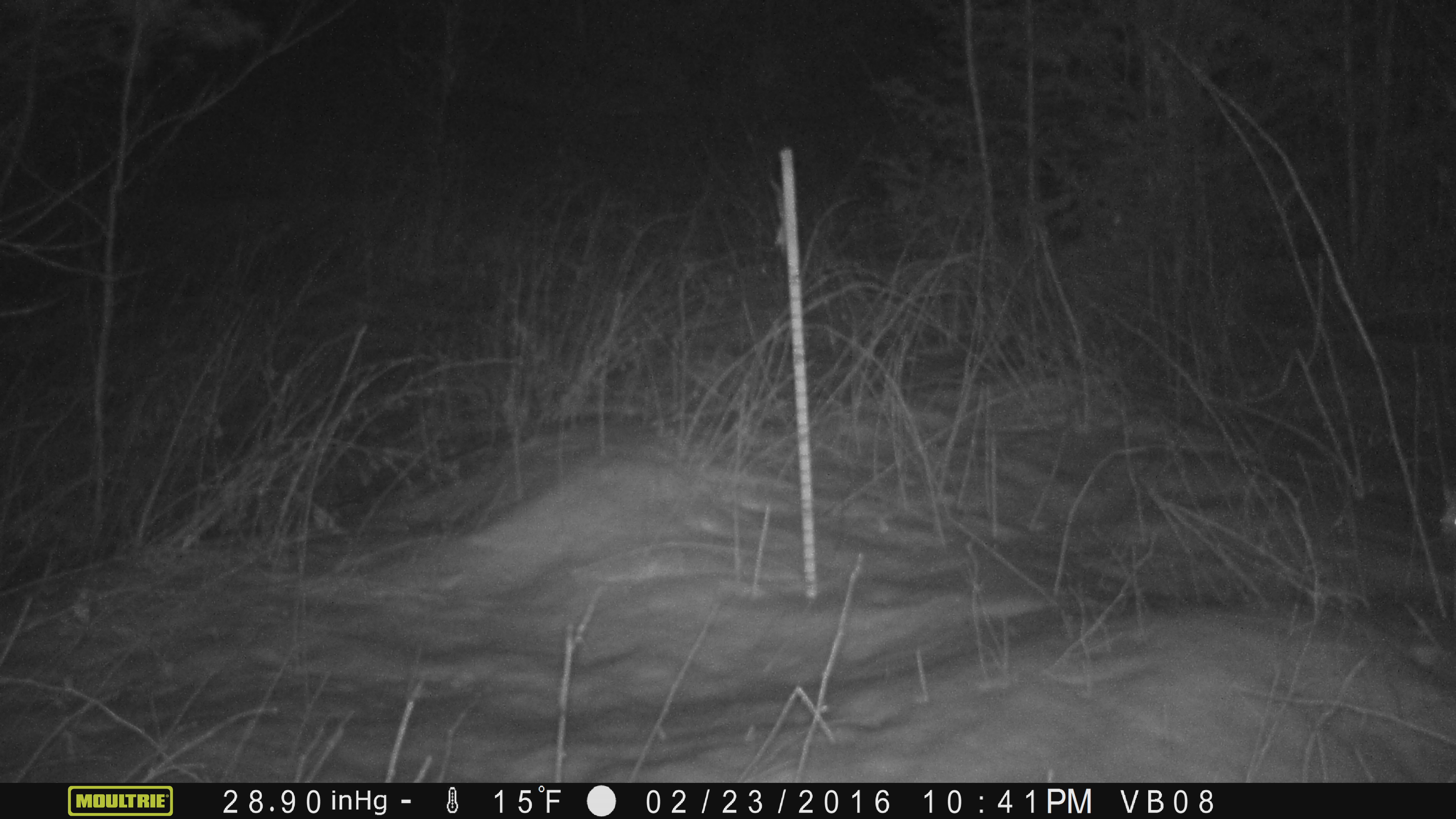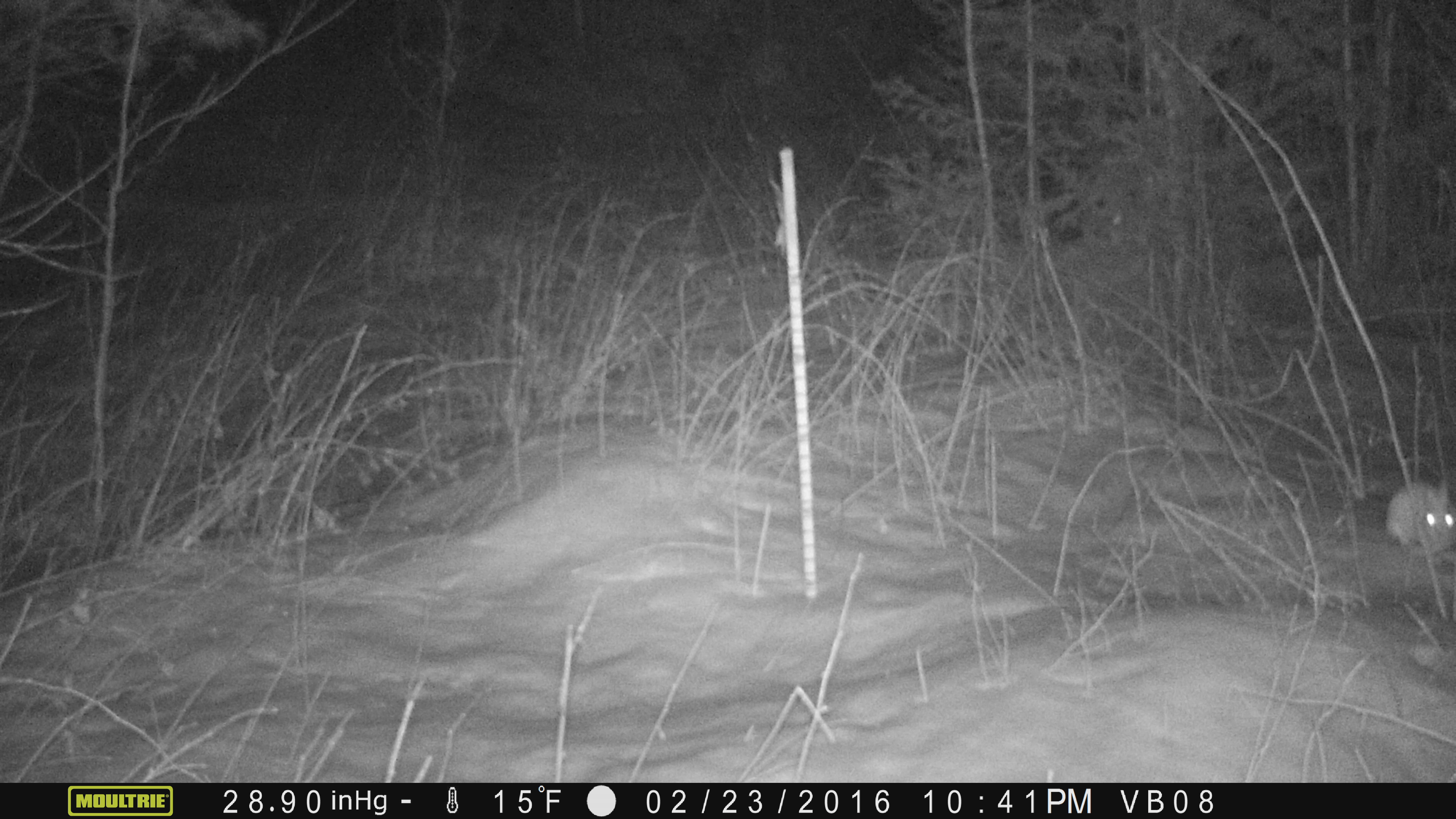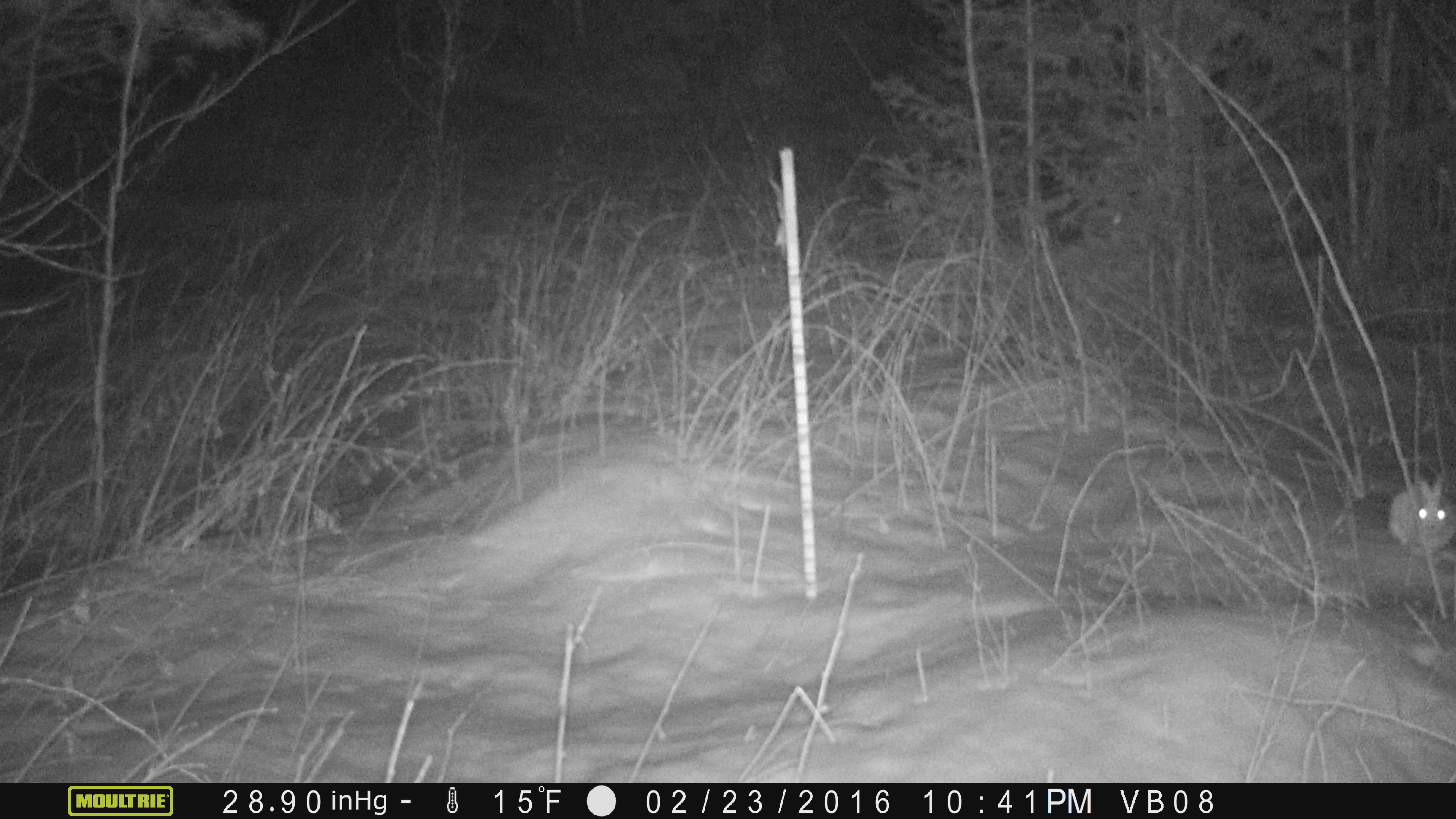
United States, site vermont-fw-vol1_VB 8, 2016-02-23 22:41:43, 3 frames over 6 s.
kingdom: Animalia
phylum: Chordata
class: Mammalia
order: Lagomorpha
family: Leporidae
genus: Lepus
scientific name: Lepus americanus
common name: snowshoe hare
Snowshoe hare (Lepus americanus).